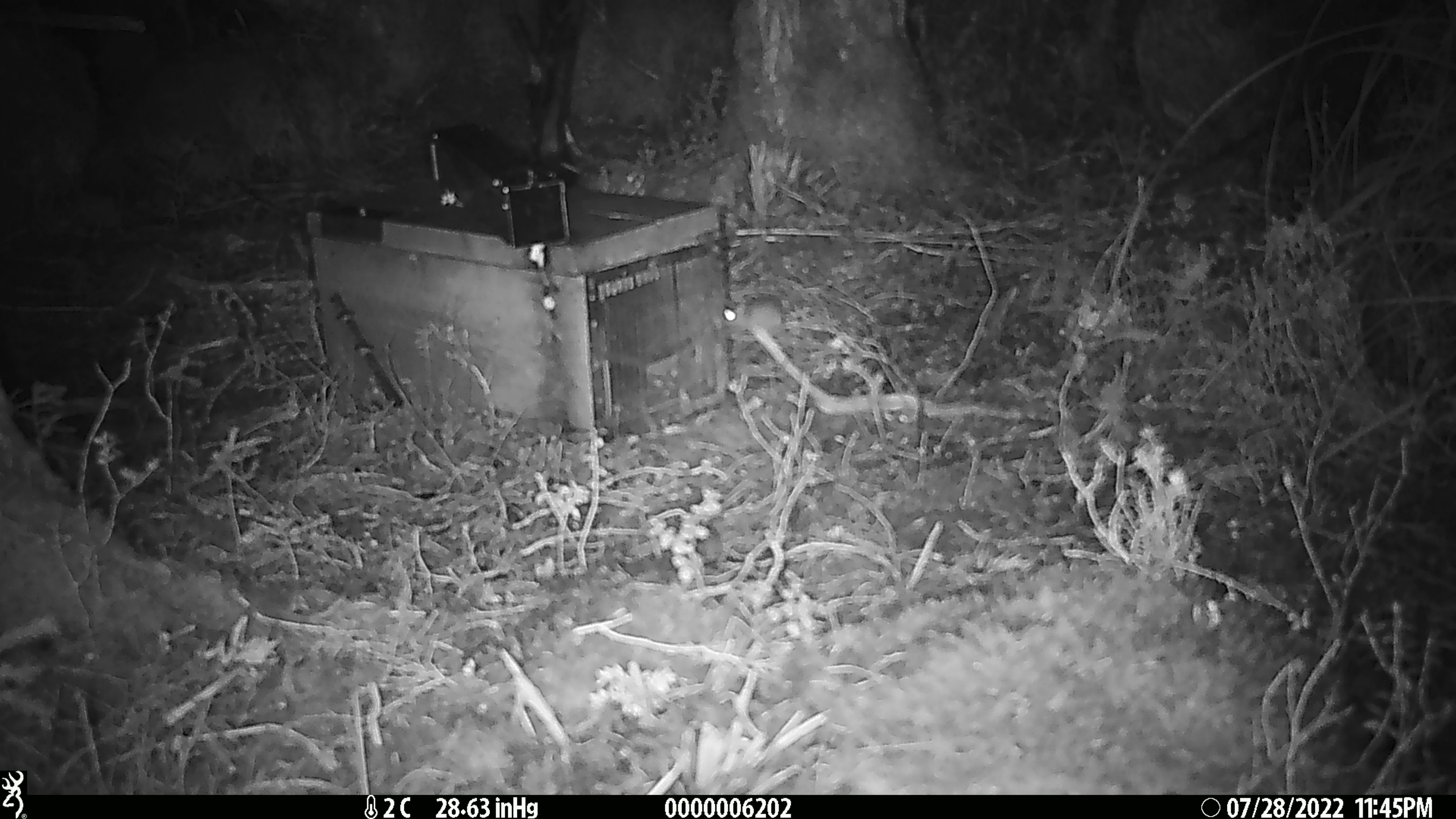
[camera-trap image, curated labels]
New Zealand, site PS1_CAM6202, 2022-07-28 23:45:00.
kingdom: Animalia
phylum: Chordata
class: Mammalia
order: Rodentia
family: Muridae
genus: Mus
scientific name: Mus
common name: mouse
Mouse (Mus).